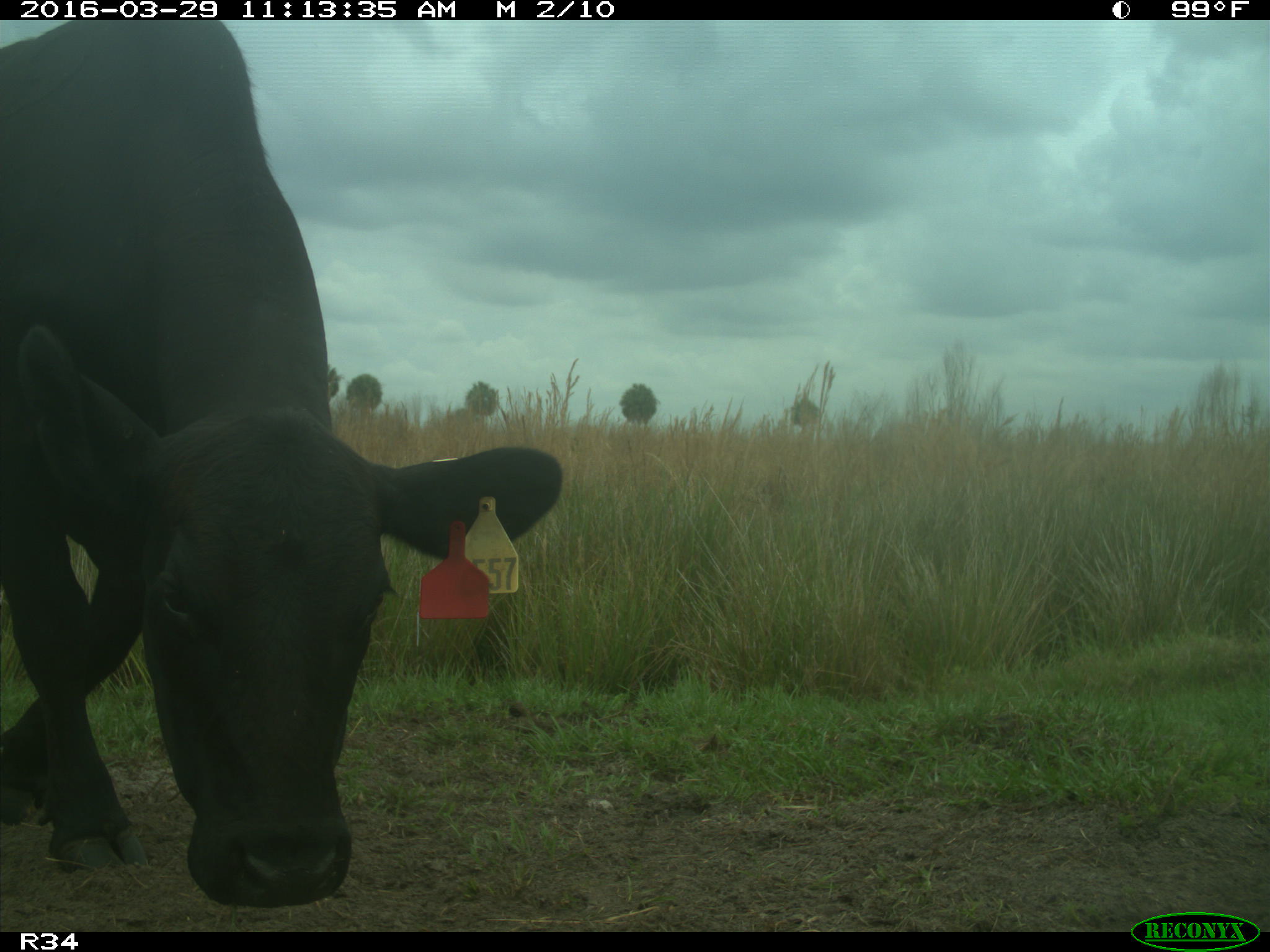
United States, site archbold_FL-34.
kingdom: Animalia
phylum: Chordata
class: Mammalia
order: Artiodactyla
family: Bovidae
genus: Bos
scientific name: Bos taurus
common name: domestic cow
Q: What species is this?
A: Bos taurus (domestic cow).